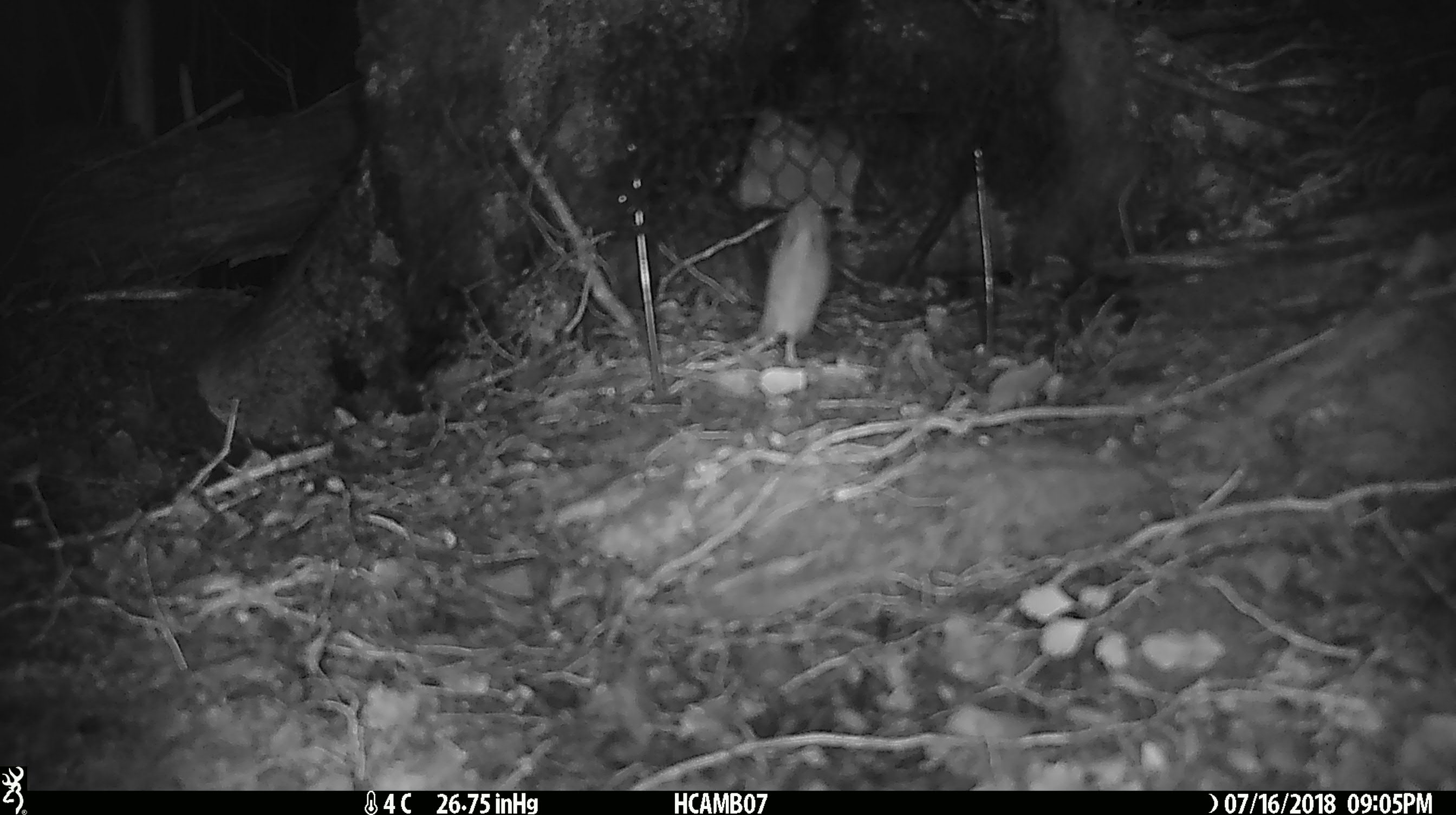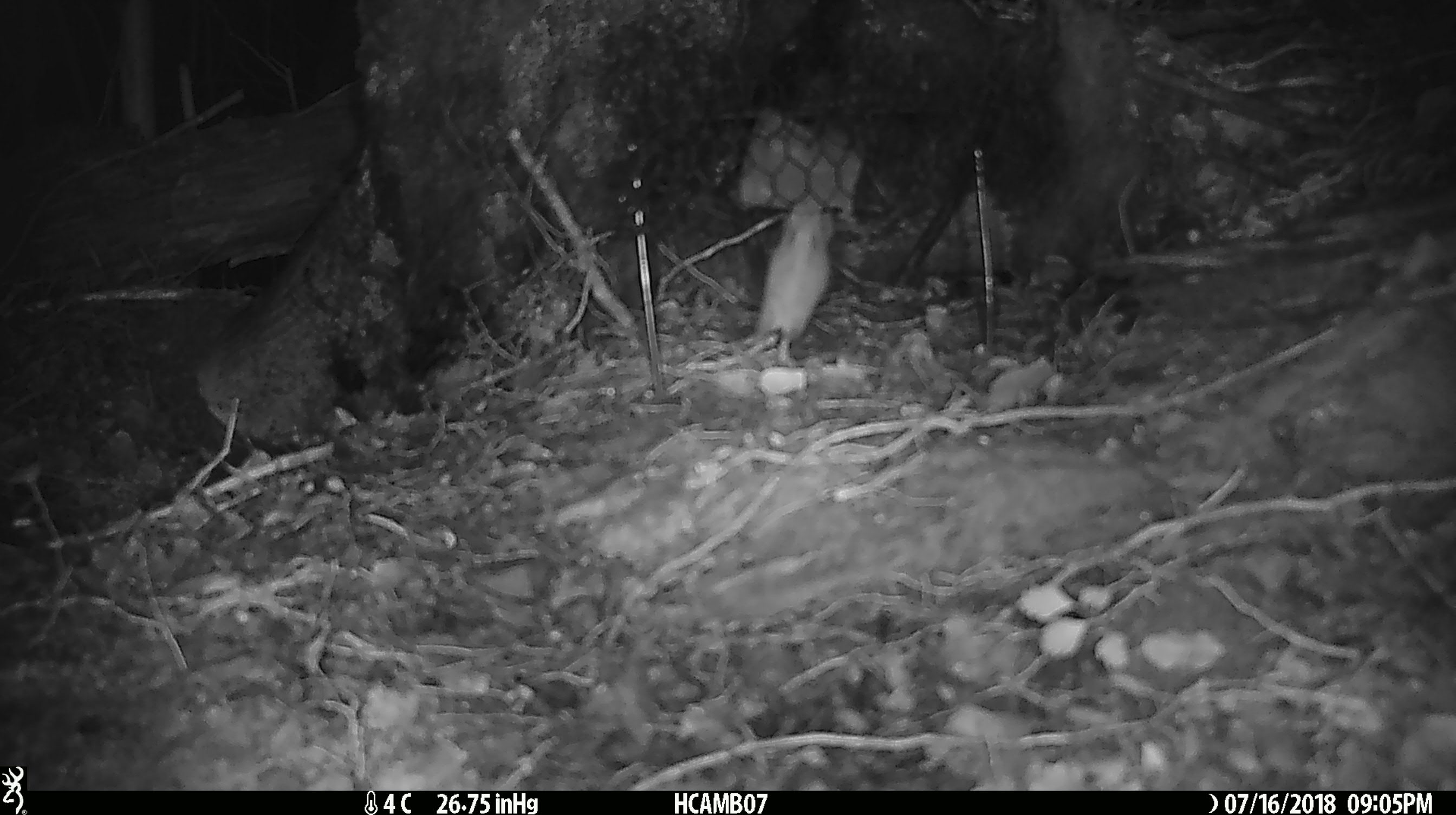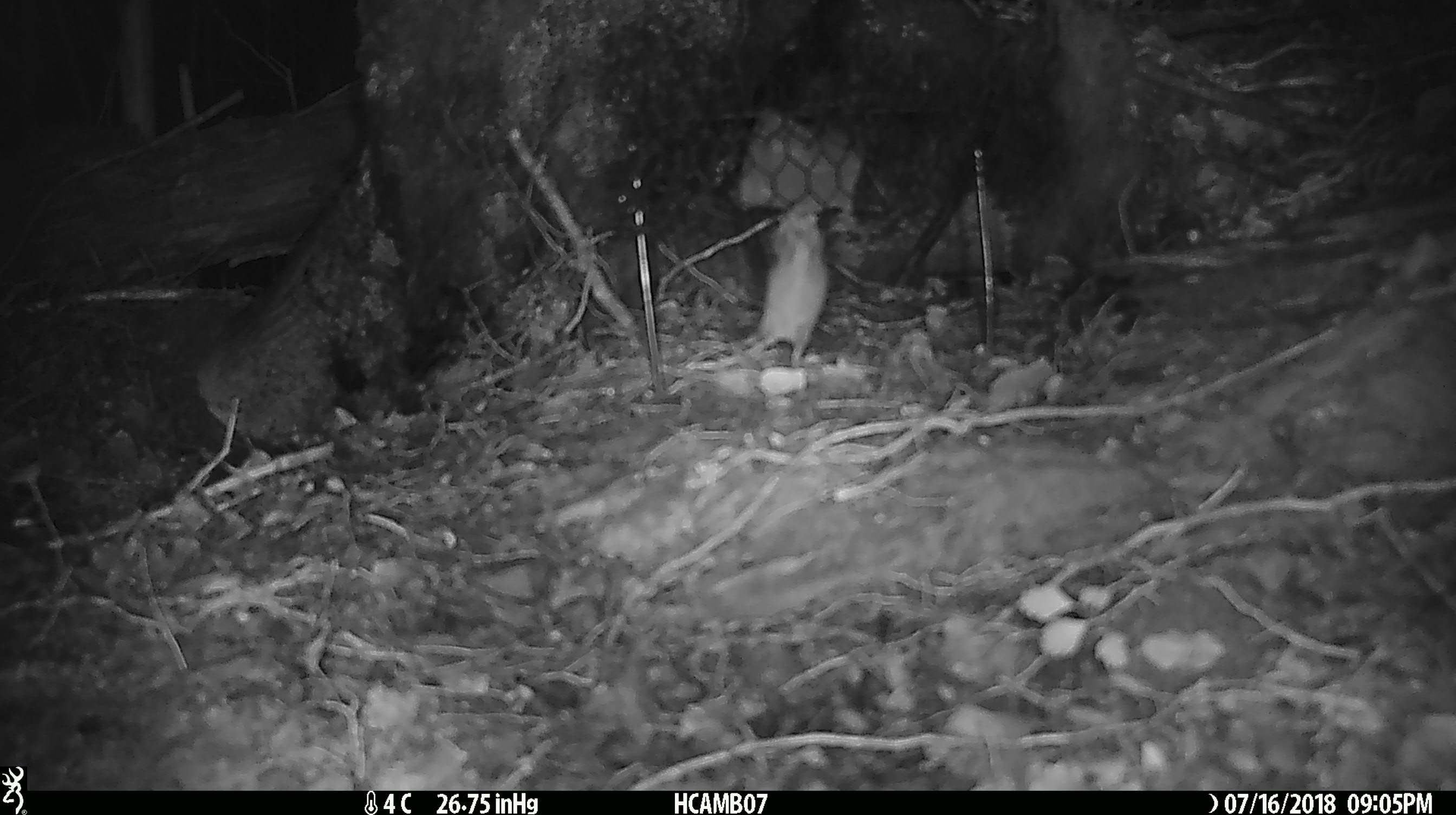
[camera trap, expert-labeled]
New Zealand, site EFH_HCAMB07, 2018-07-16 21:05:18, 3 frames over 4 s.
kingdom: Animalia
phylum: Chordata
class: Mammalia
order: Rodentia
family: Muridae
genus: Mus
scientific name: Mus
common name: mouse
Mouse (Mus).